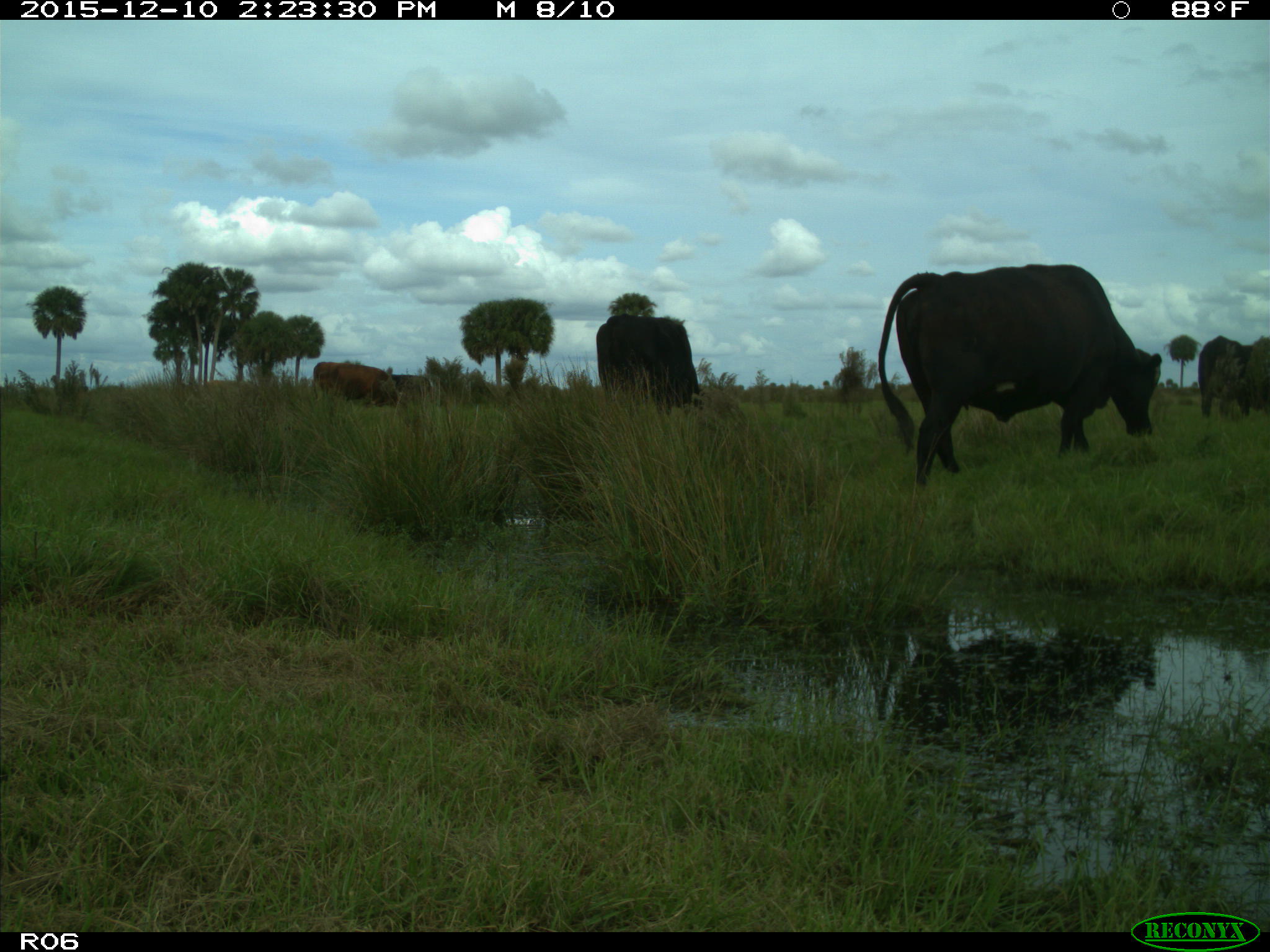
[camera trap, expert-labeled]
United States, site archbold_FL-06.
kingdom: Animalia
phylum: Chordata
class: Mammalia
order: Artiodactyla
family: Bovidae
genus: Bos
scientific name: Bos taurus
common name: domestic cow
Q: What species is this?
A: Bos taurus (domestic cow).